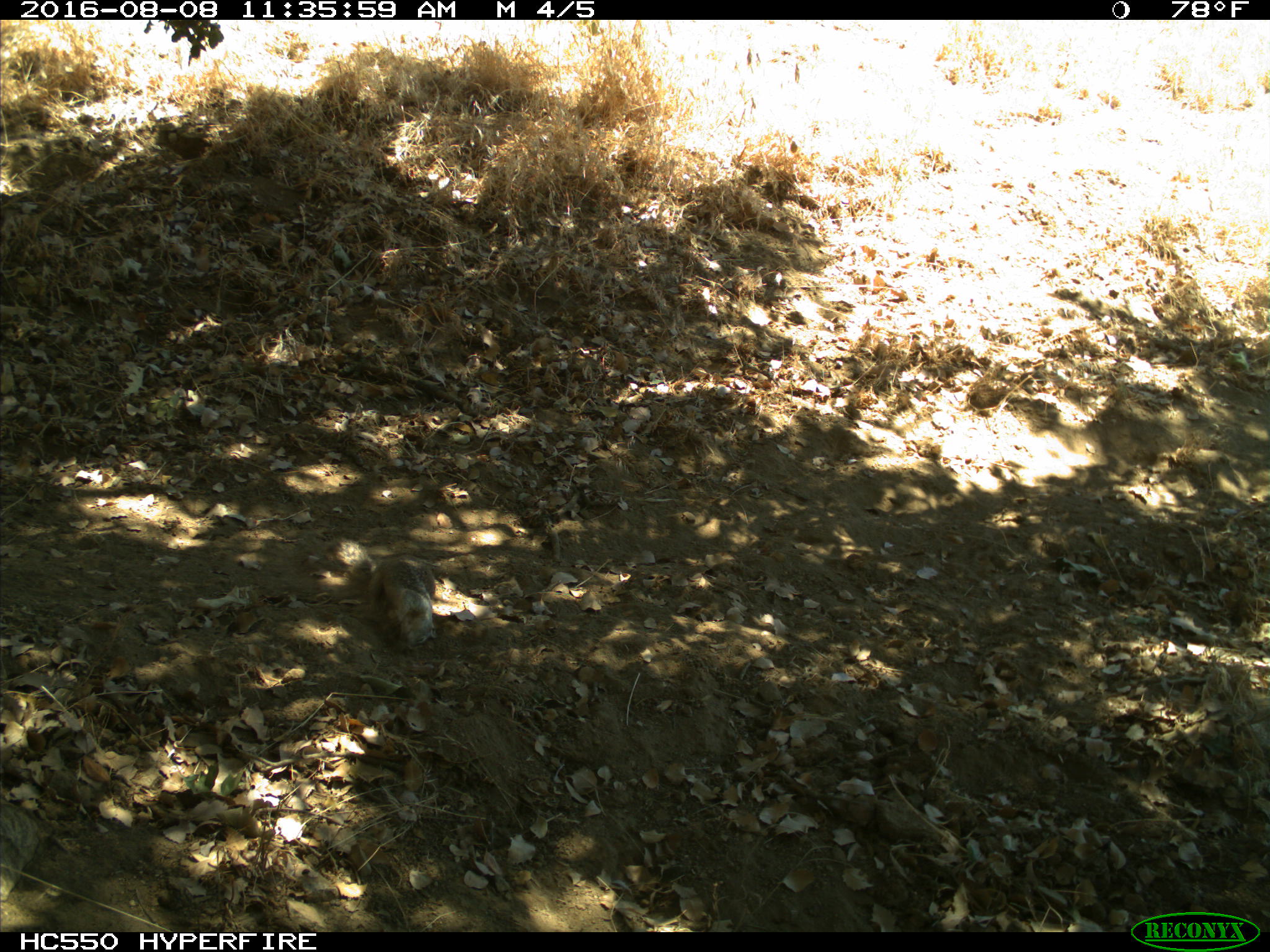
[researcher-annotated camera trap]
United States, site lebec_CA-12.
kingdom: Animalia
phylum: Chordata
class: Mammalia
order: Rodentia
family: Sciuridae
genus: Otospermophilus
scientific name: Otospermophilus beecheyi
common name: california ground squirrel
Otospermophilus beecheyi (california ground squirrel).